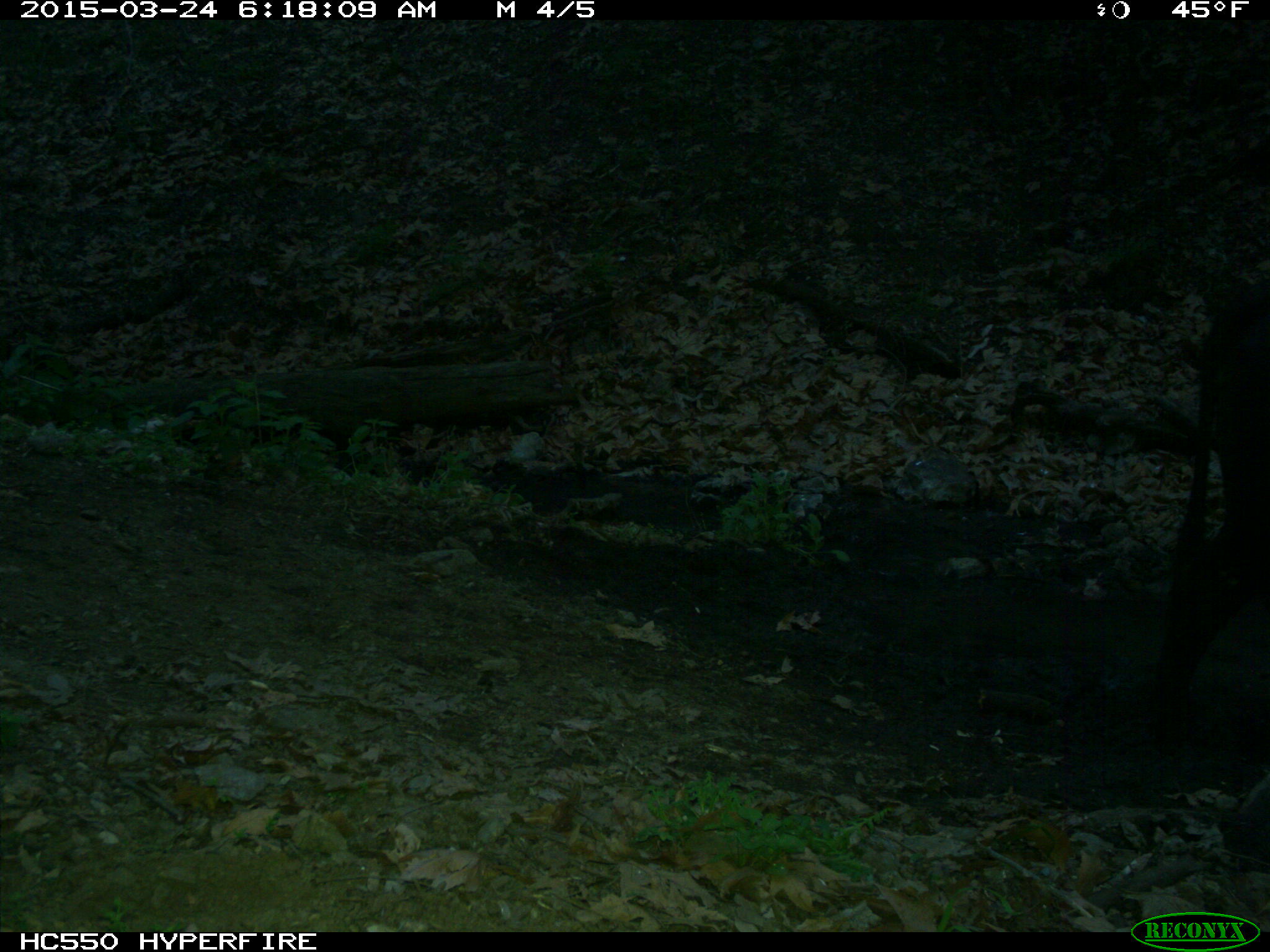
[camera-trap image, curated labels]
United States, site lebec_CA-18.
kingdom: Animalia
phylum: Chordata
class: Mammalia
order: Artiodactyla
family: Bovidae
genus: Bos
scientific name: Bos taurus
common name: domestic cow